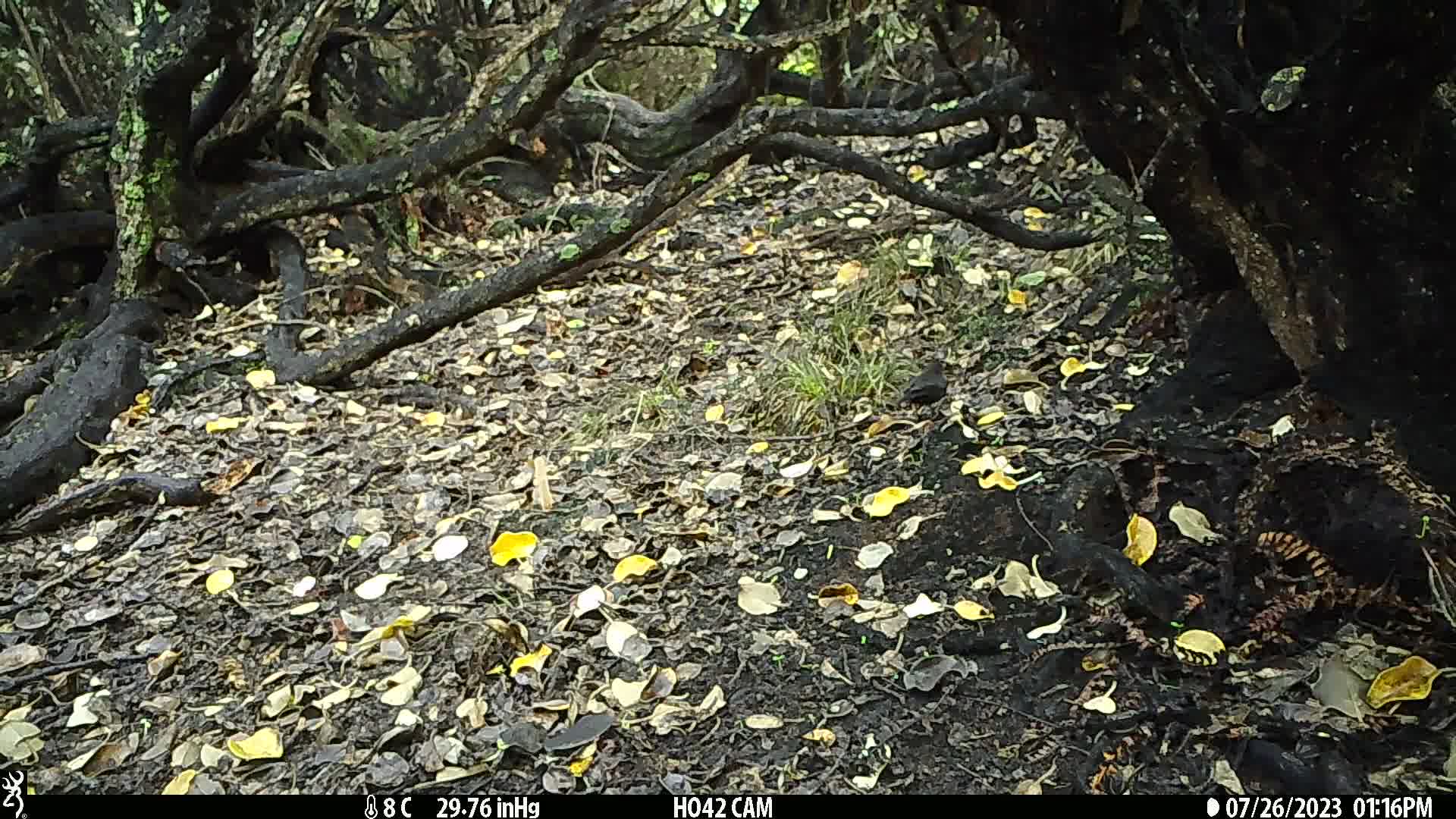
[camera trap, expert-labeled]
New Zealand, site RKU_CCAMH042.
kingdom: Animalia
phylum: Chordata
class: Aves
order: Passeriformes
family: Turdidae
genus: Turdus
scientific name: Turdus merula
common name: eurasian blackbird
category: blackbird